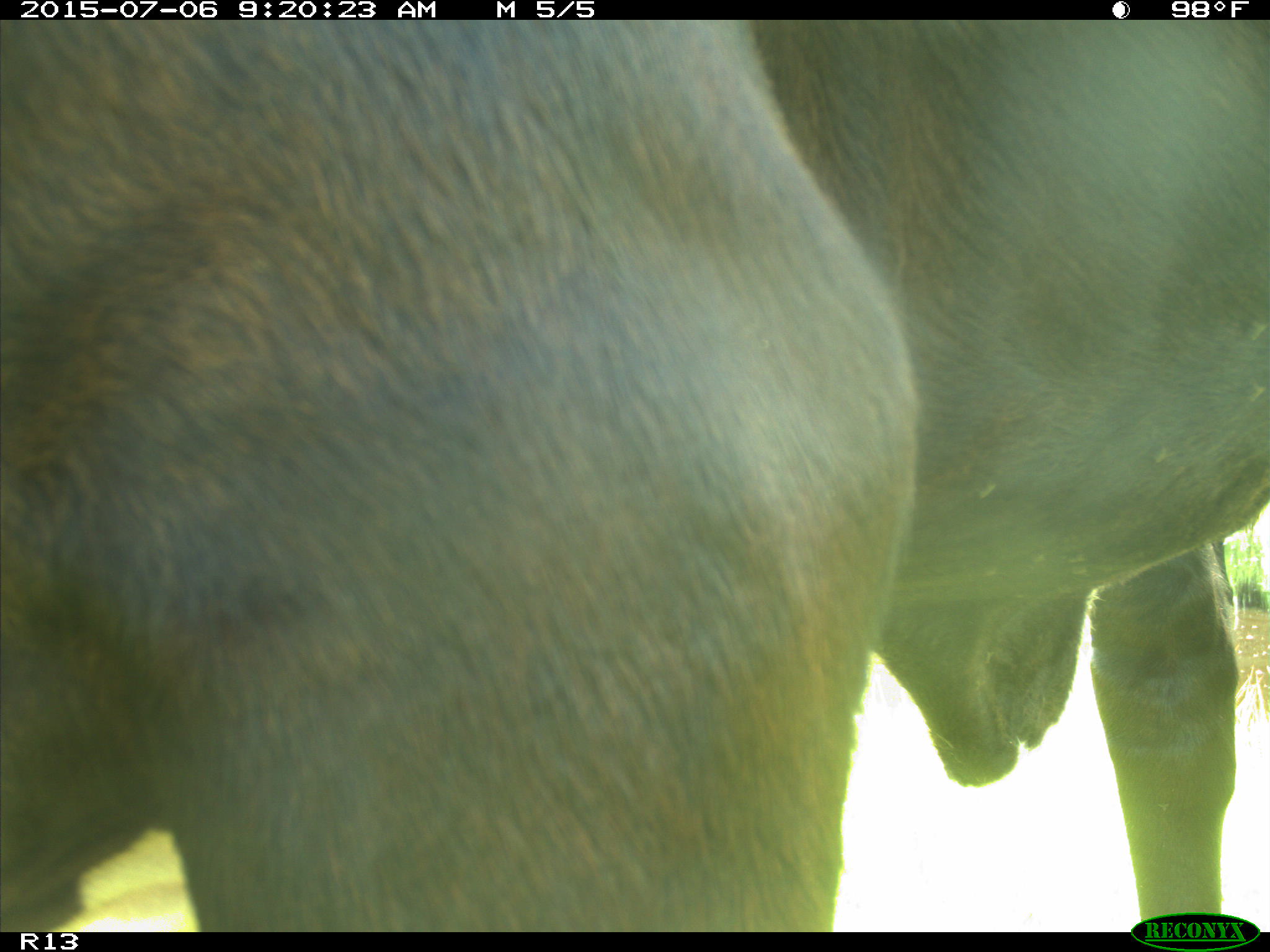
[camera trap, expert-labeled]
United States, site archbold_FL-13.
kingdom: Animalia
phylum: Chordata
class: Mammalia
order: Artiodactyla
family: Bovidae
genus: Bos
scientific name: Bos taurus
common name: domestic cow